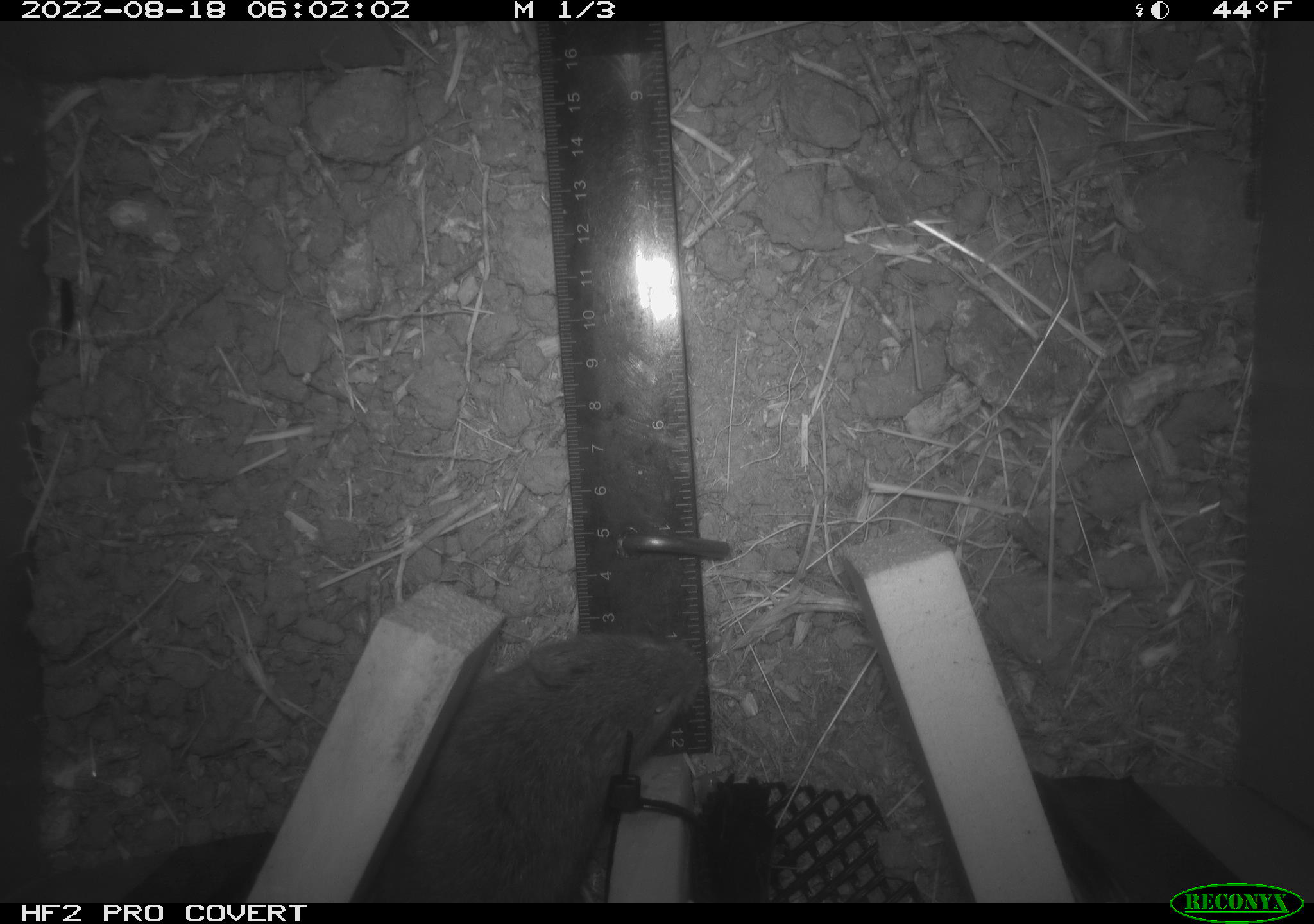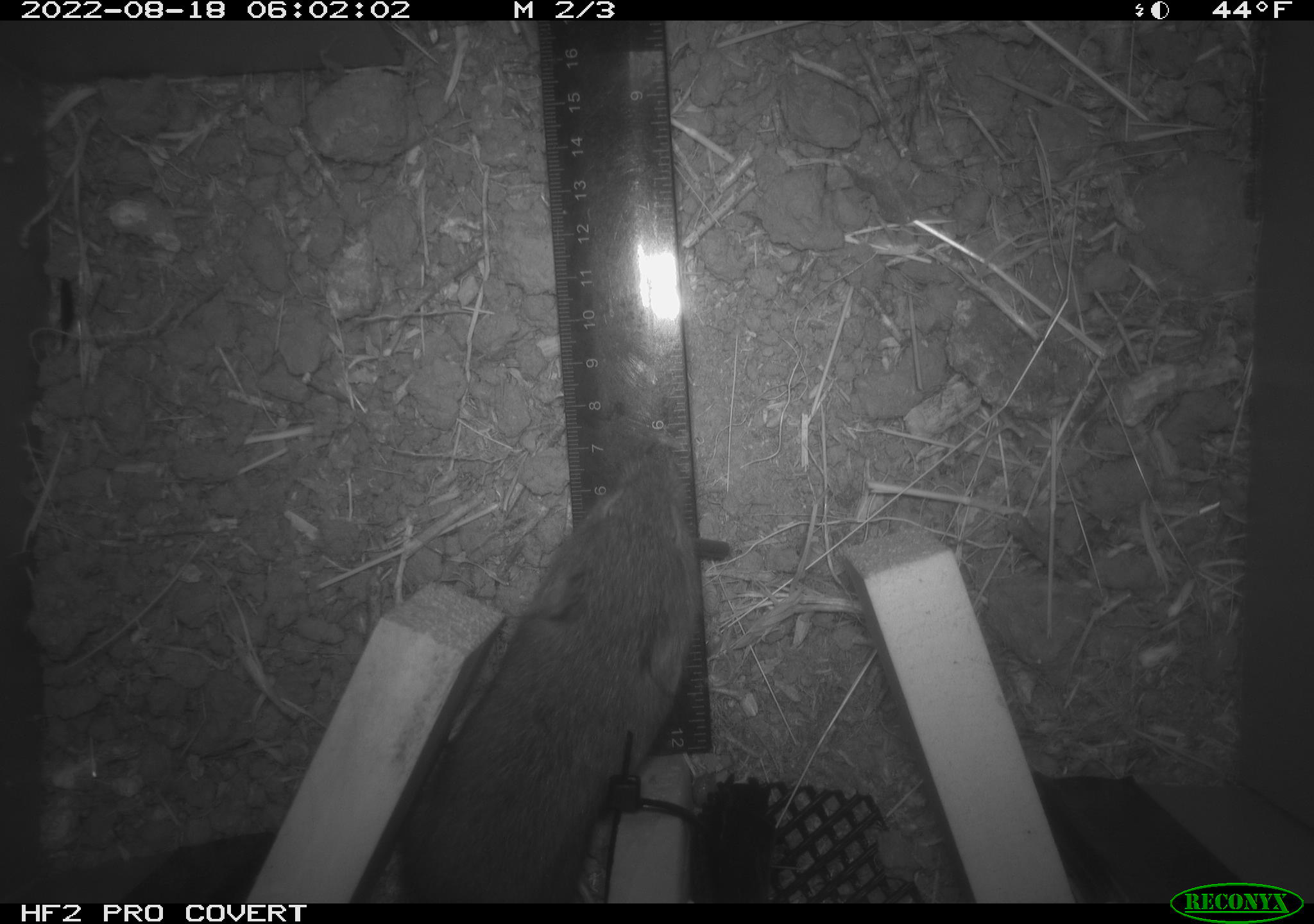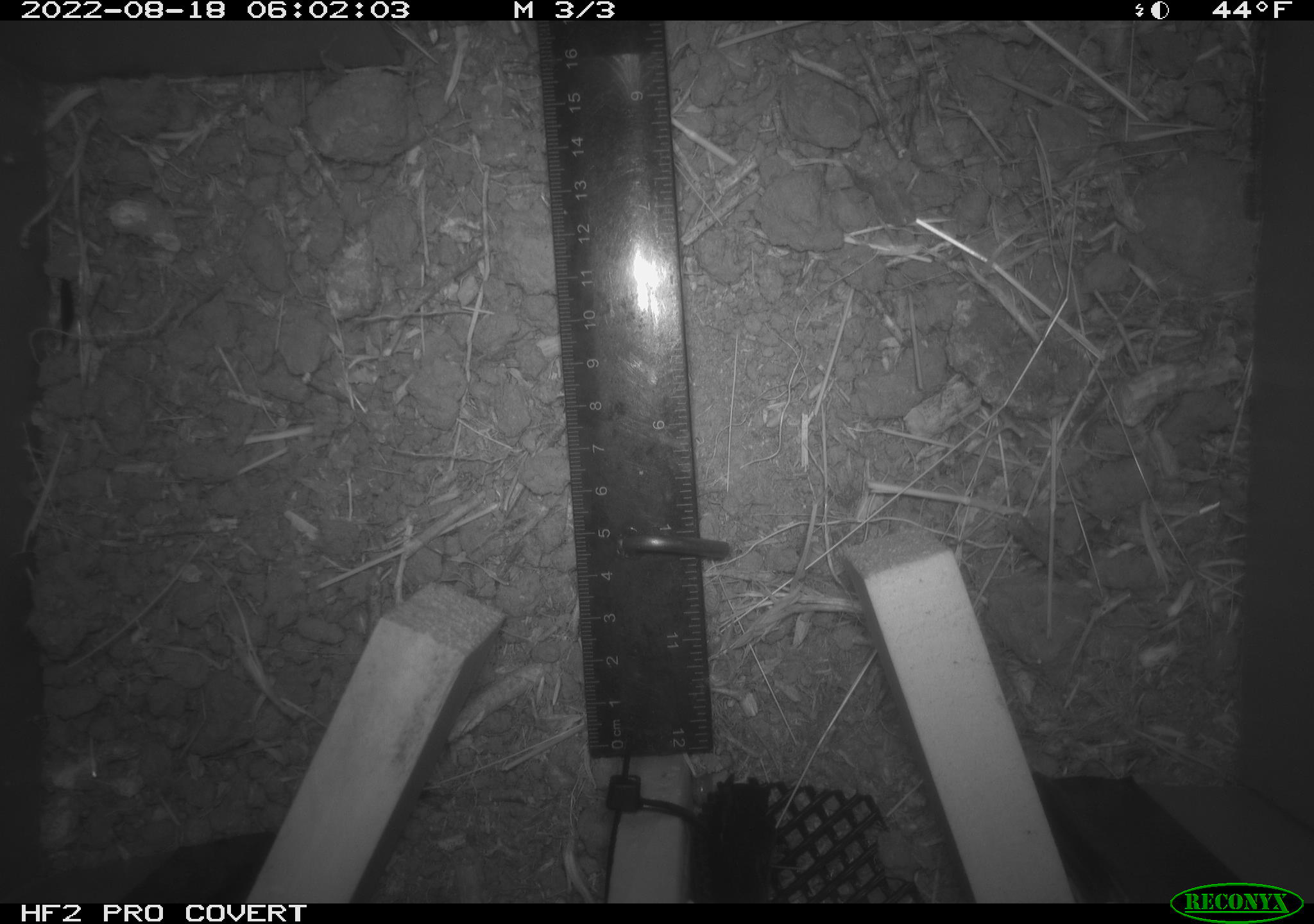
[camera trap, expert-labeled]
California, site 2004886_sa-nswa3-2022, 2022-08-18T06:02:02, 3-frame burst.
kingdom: Animalia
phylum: Chordata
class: Mammalia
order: Rodentia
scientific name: Rodentia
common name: rodent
Rodent (Rodentia).